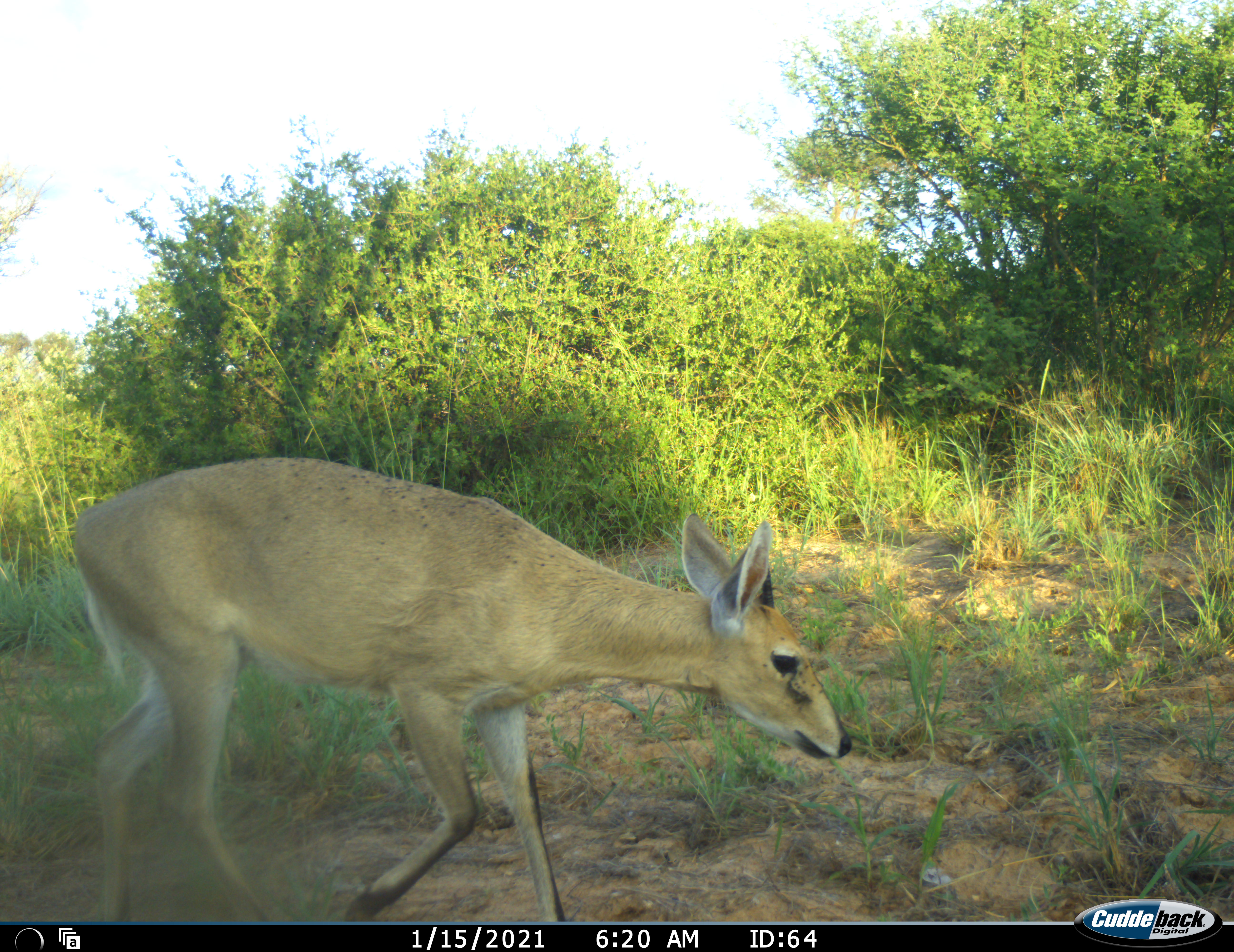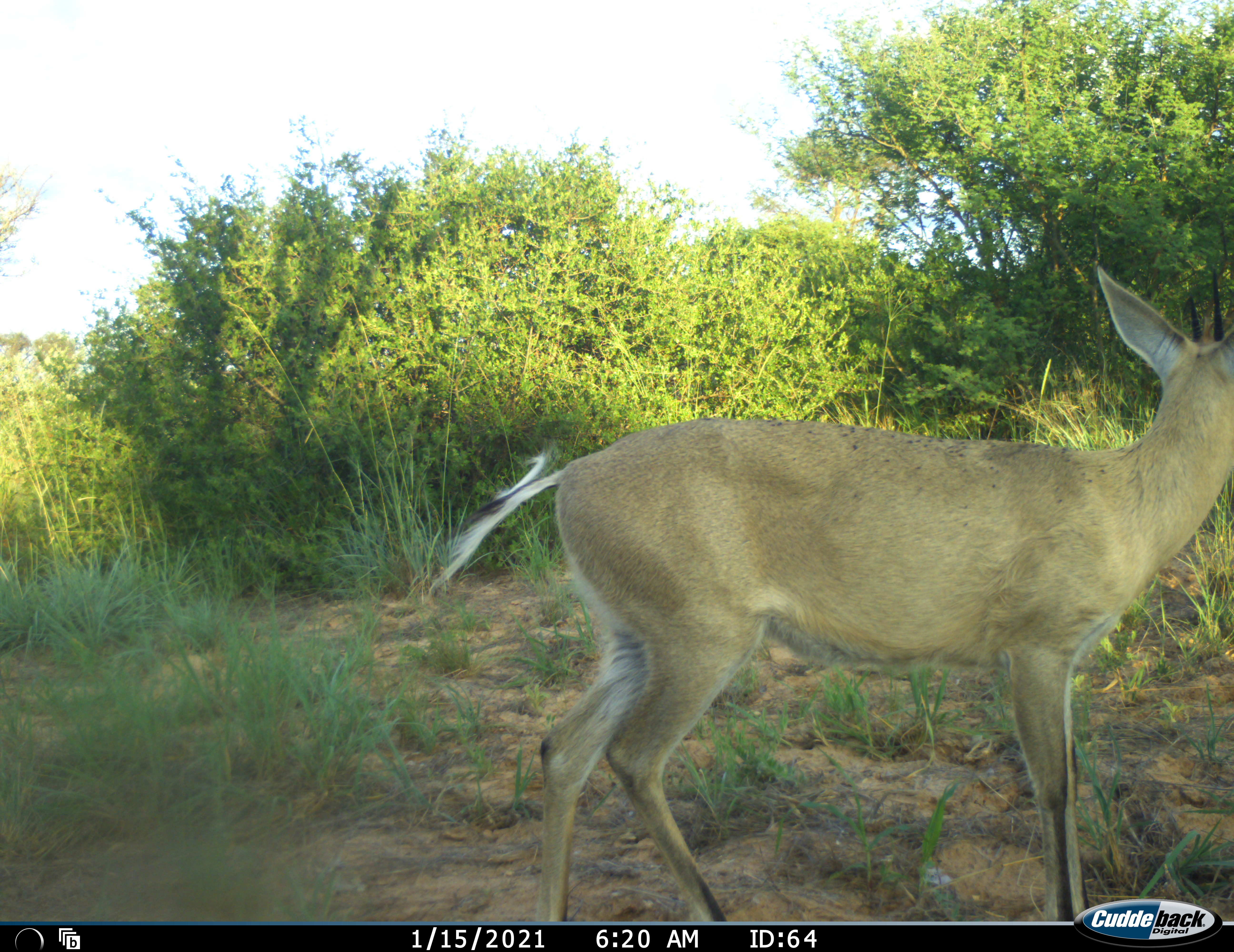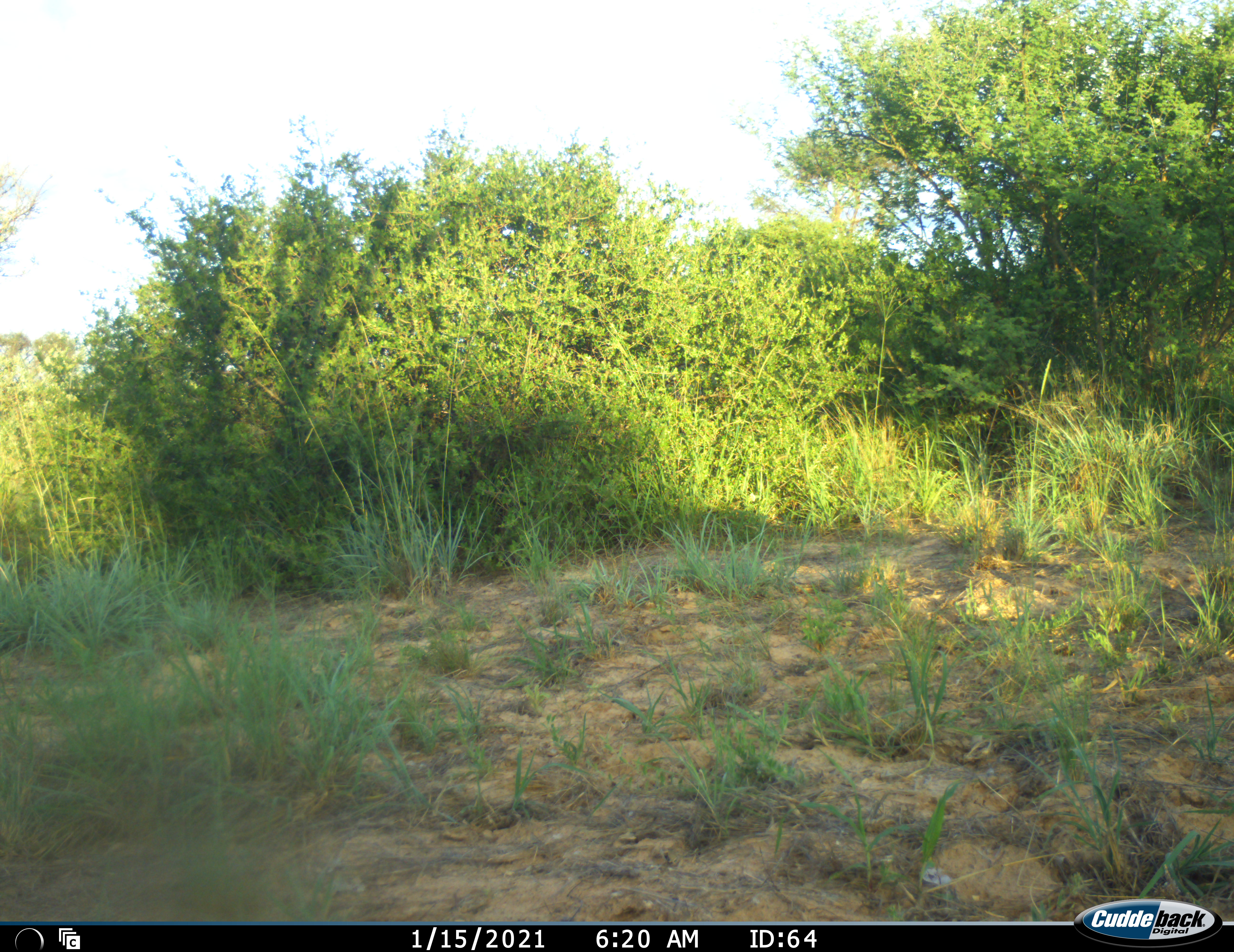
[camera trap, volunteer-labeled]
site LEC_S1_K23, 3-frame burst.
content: unidentified animal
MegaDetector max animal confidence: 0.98